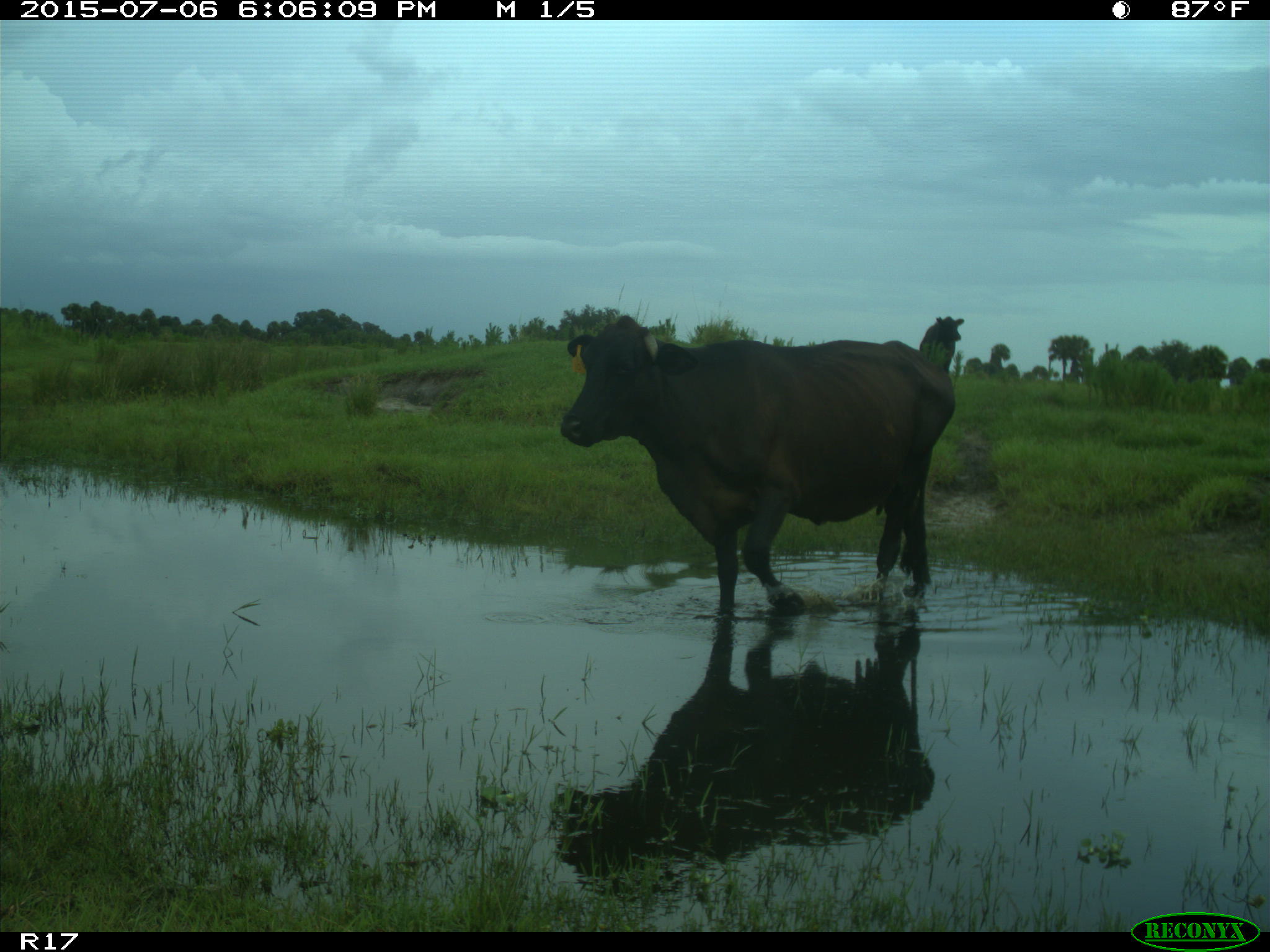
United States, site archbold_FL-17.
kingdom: Animalia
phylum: Chordata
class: Mammalia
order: Artiodactyla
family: Bovidae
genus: Bos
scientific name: Bos taurus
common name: domestic cow